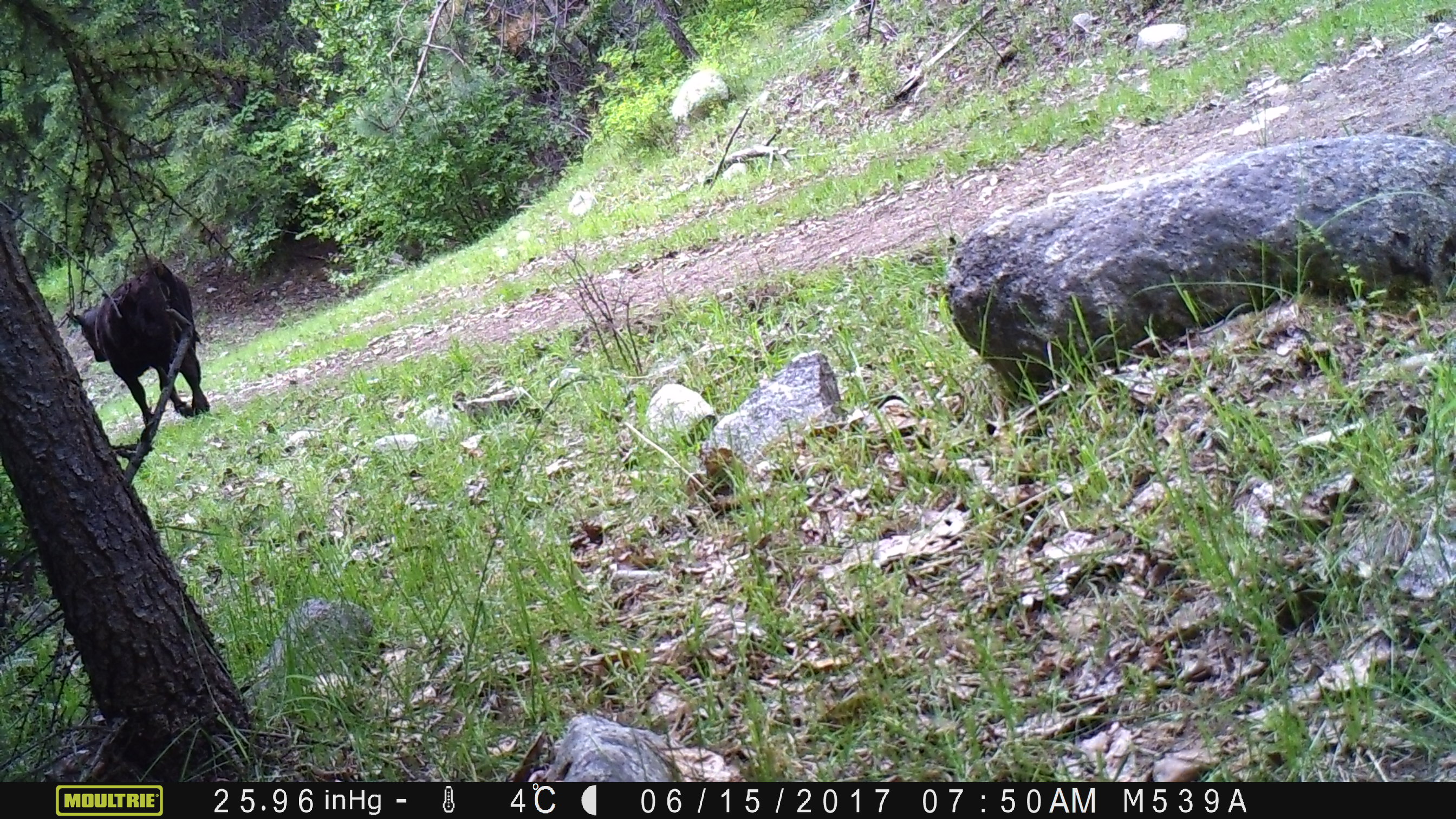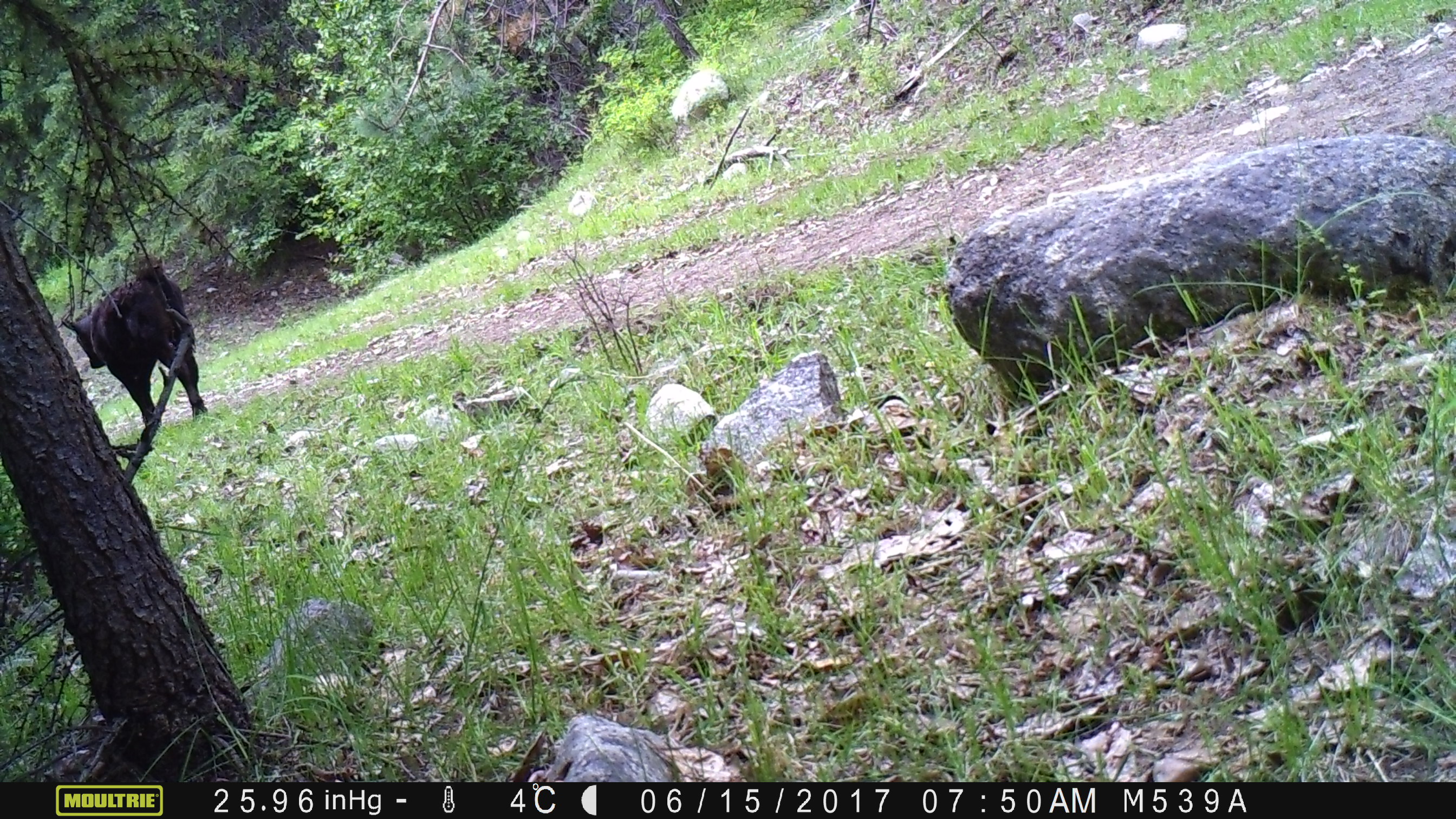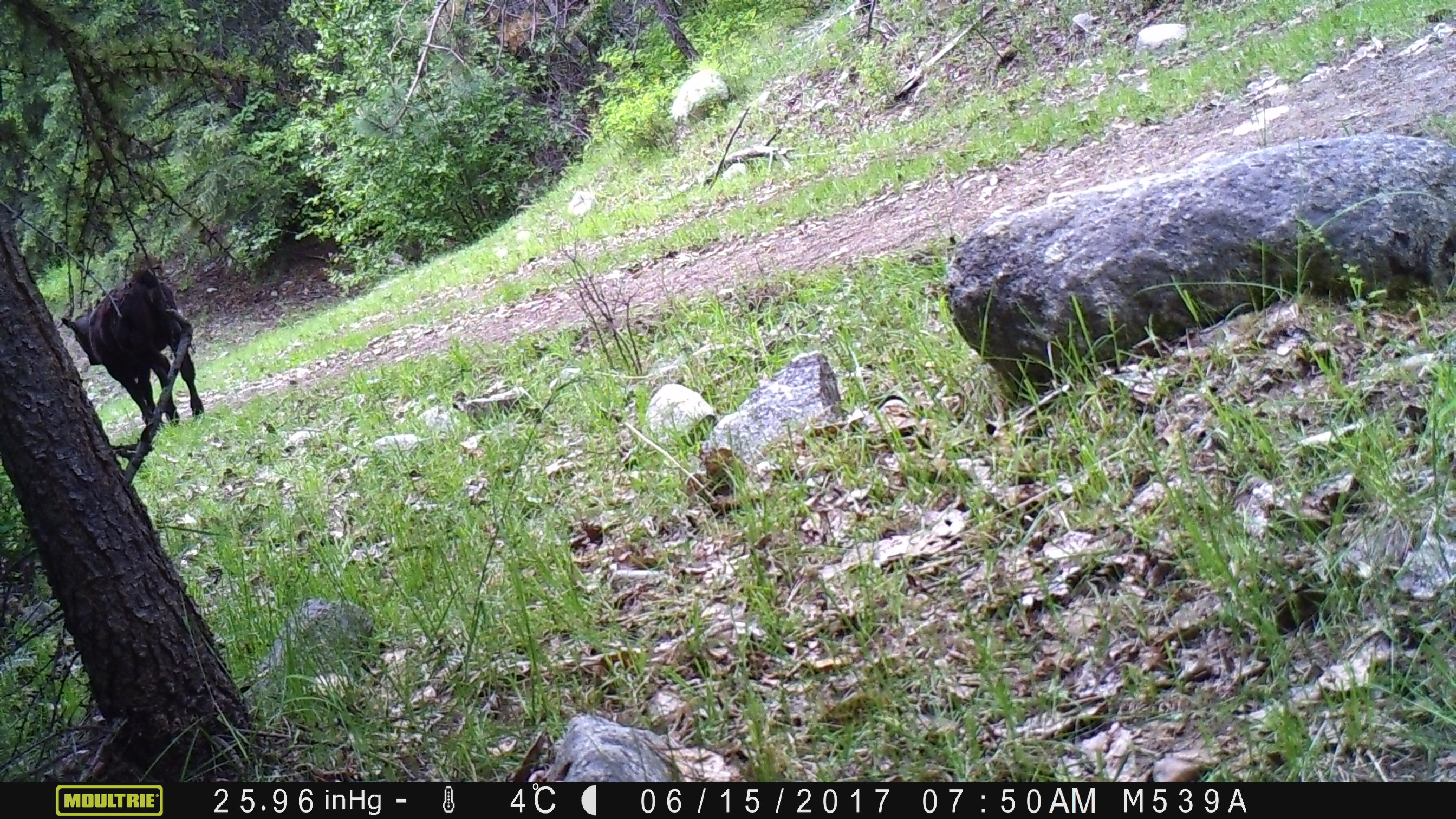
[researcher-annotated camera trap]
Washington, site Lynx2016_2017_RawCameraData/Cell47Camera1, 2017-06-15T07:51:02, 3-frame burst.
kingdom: Animalia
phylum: Chordata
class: Mammalia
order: Artiodactyla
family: Bovidae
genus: Bos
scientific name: Bos taurus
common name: domestic cattle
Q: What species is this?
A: Domestic cattle (Bos taurus).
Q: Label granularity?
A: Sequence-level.